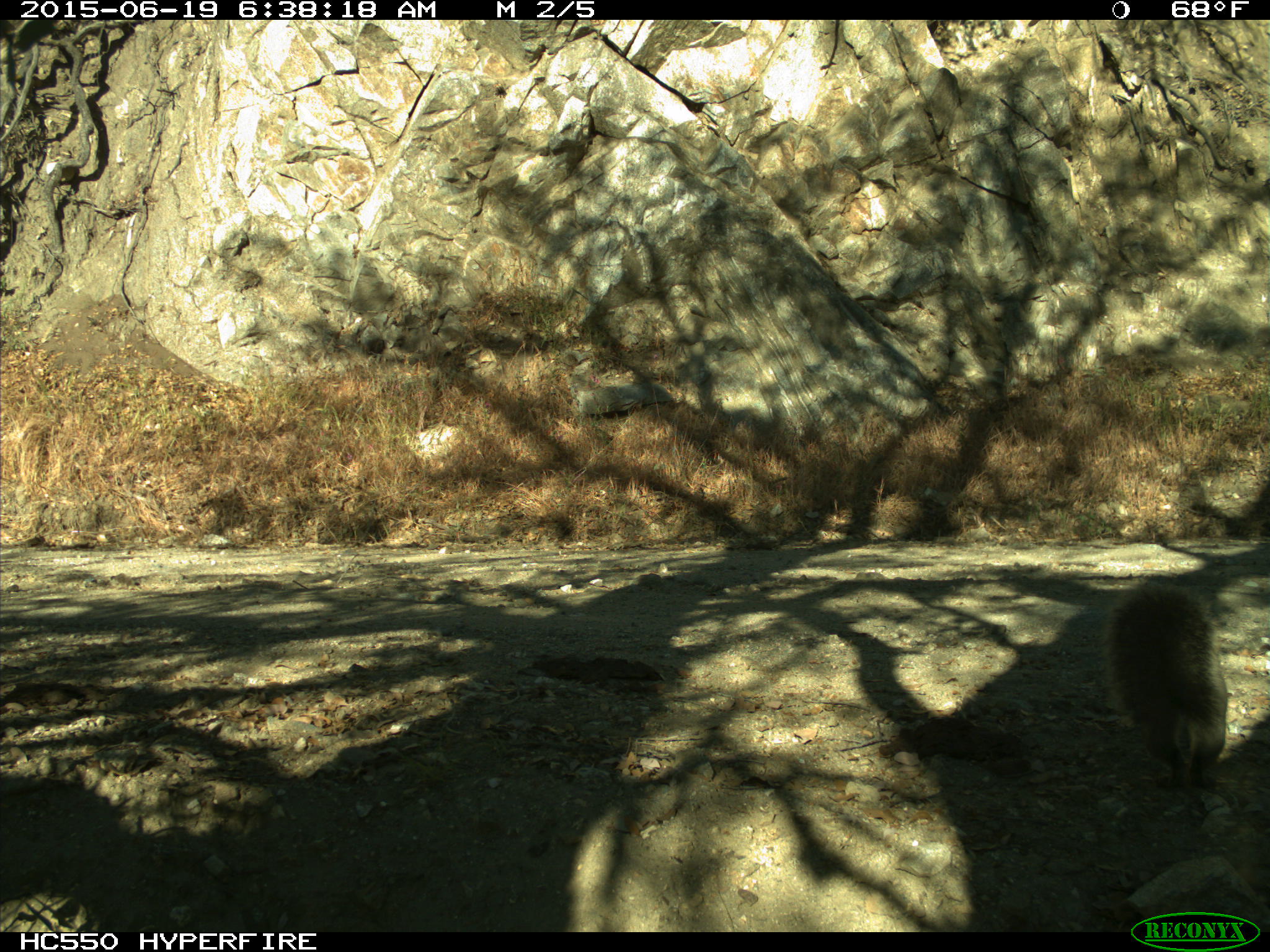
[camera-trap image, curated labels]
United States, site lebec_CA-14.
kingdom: Animalia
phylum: Chordata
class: Mammalia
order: Rodentia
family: Sciuridae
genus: Sciurus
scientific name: Sciurus carolinensis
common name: eastern gray squirrel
Sciurus carolinensis (eastern gray squirrel).